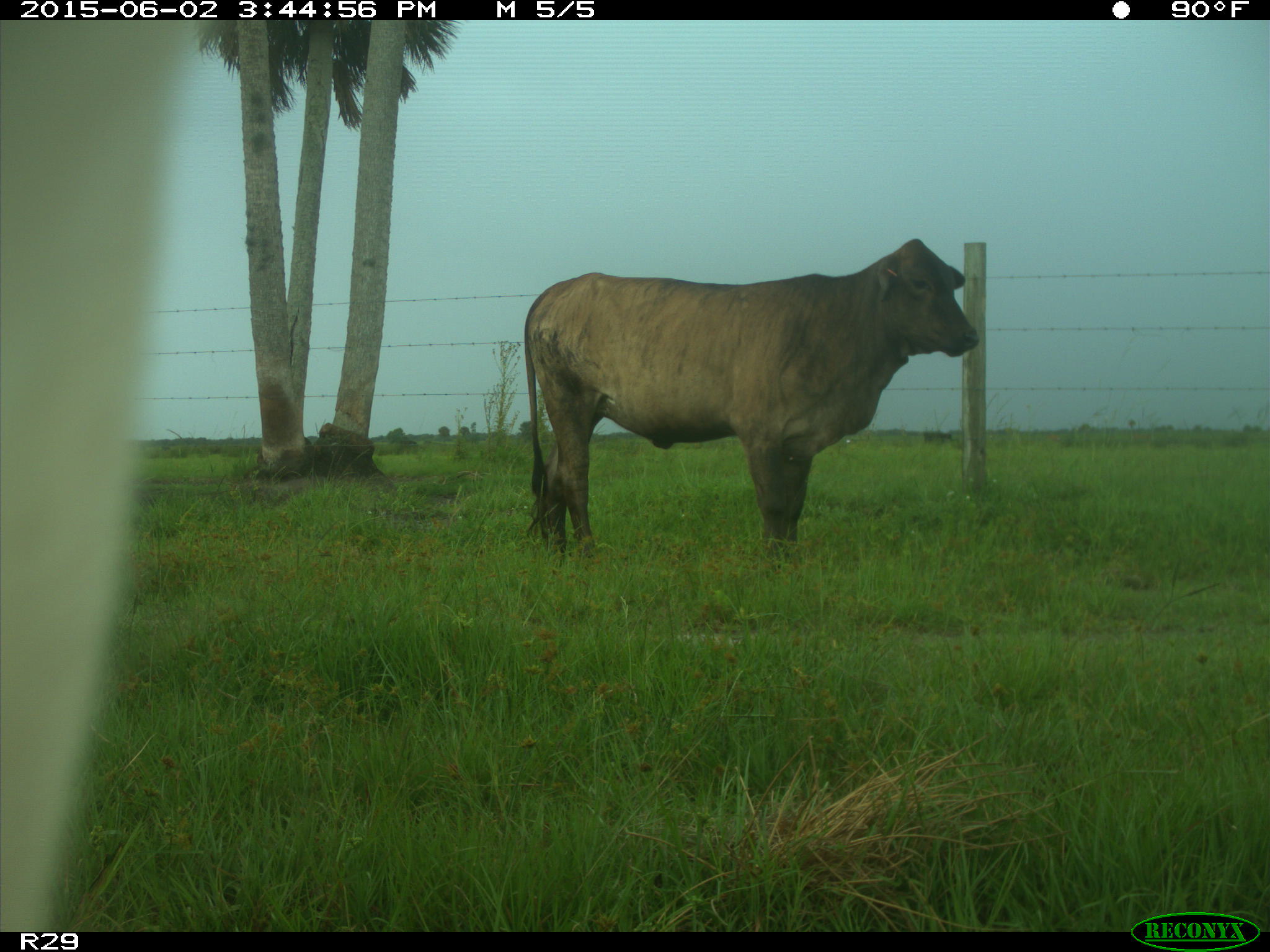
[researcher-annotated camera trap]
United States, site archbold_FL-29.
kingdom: Animalia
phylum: Chordata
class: Mammalia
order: Artiodactyla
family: Bovidae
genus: Bos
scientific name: Bos taurus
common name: domestic cow